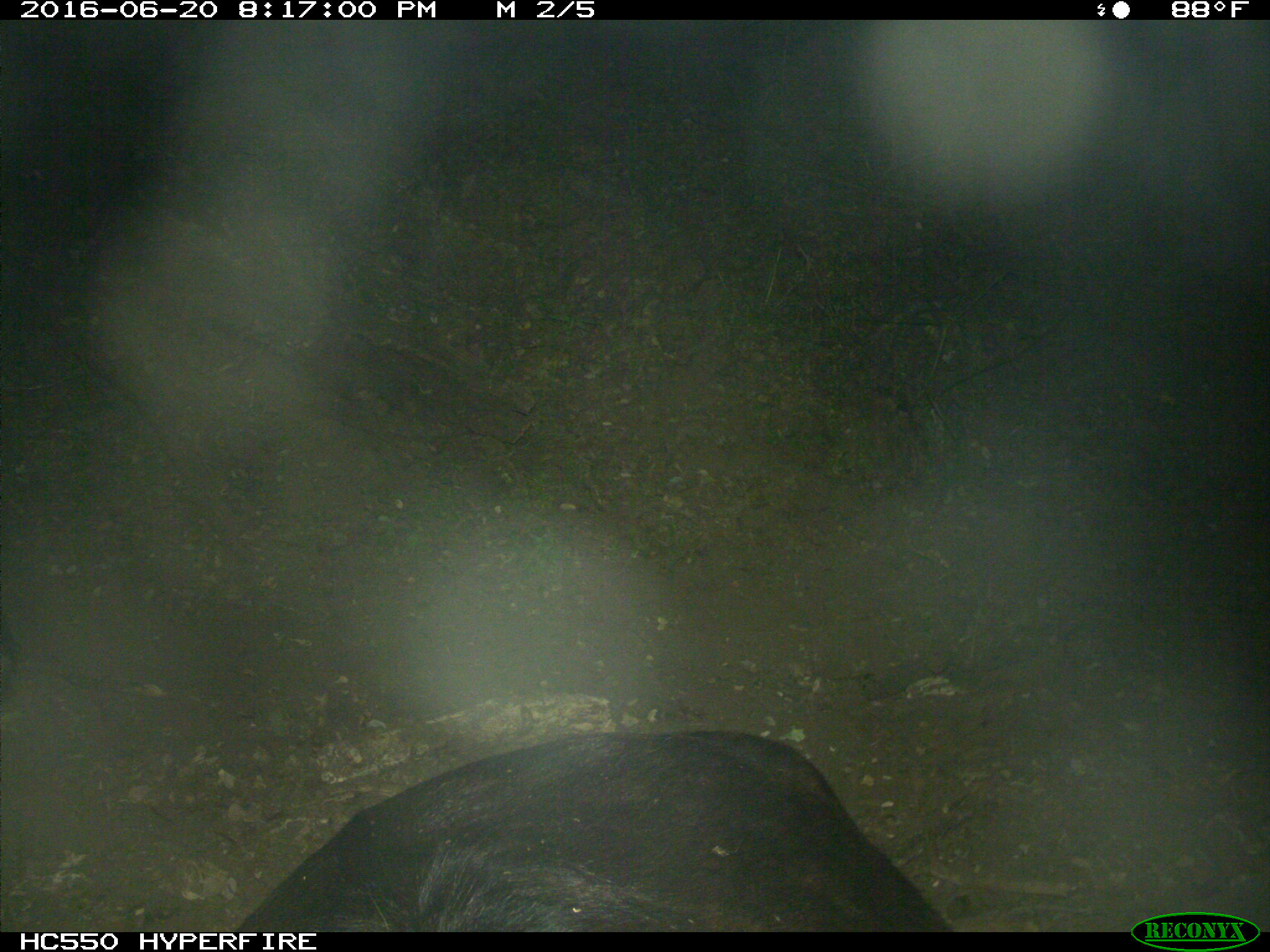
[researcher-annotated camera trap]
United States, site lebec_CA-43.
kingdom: Animalia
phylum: Chordata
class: Mammalia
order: Artiodactyla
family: Bovidae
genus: Bos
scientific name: Bos taurus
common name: domestic cow